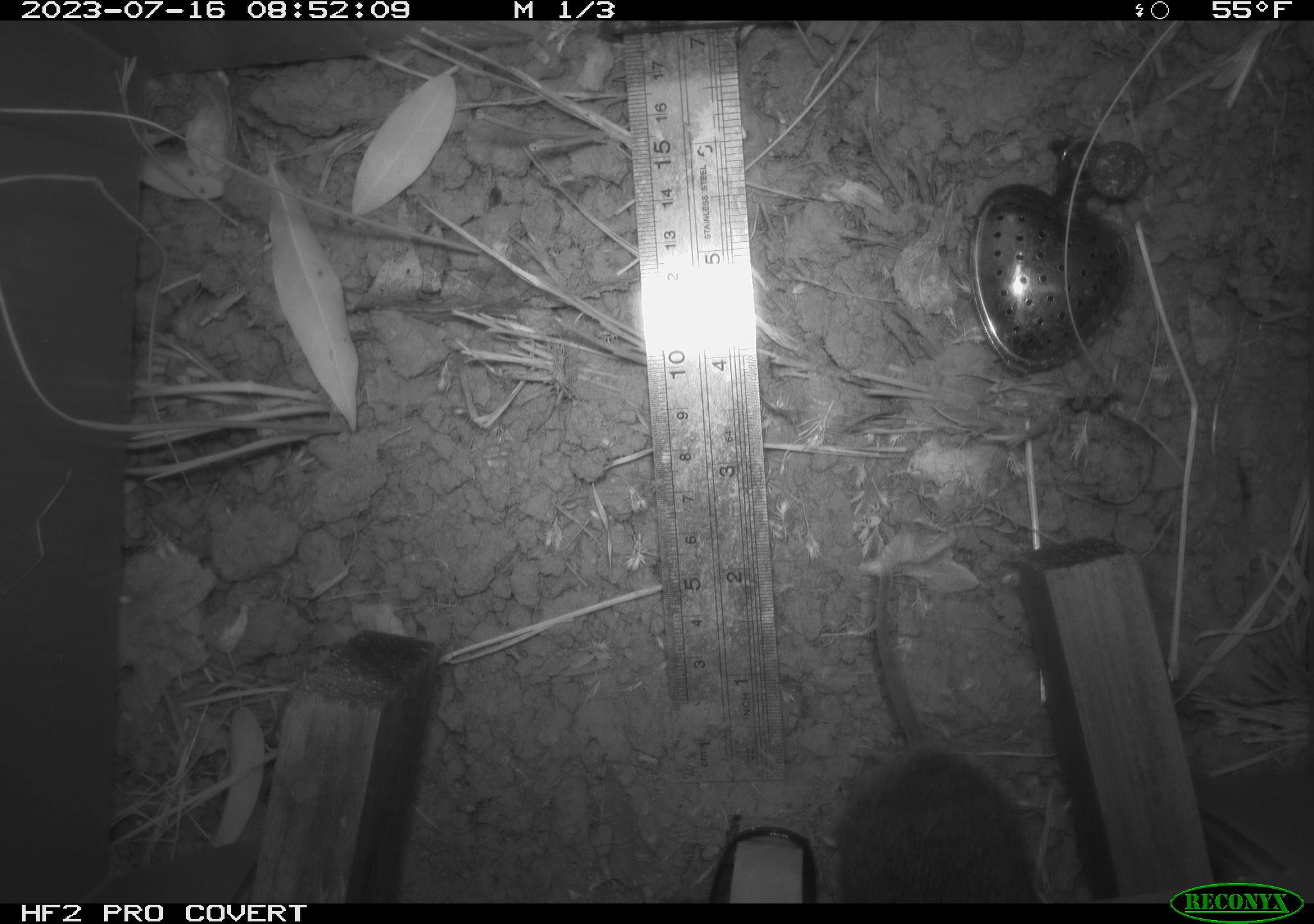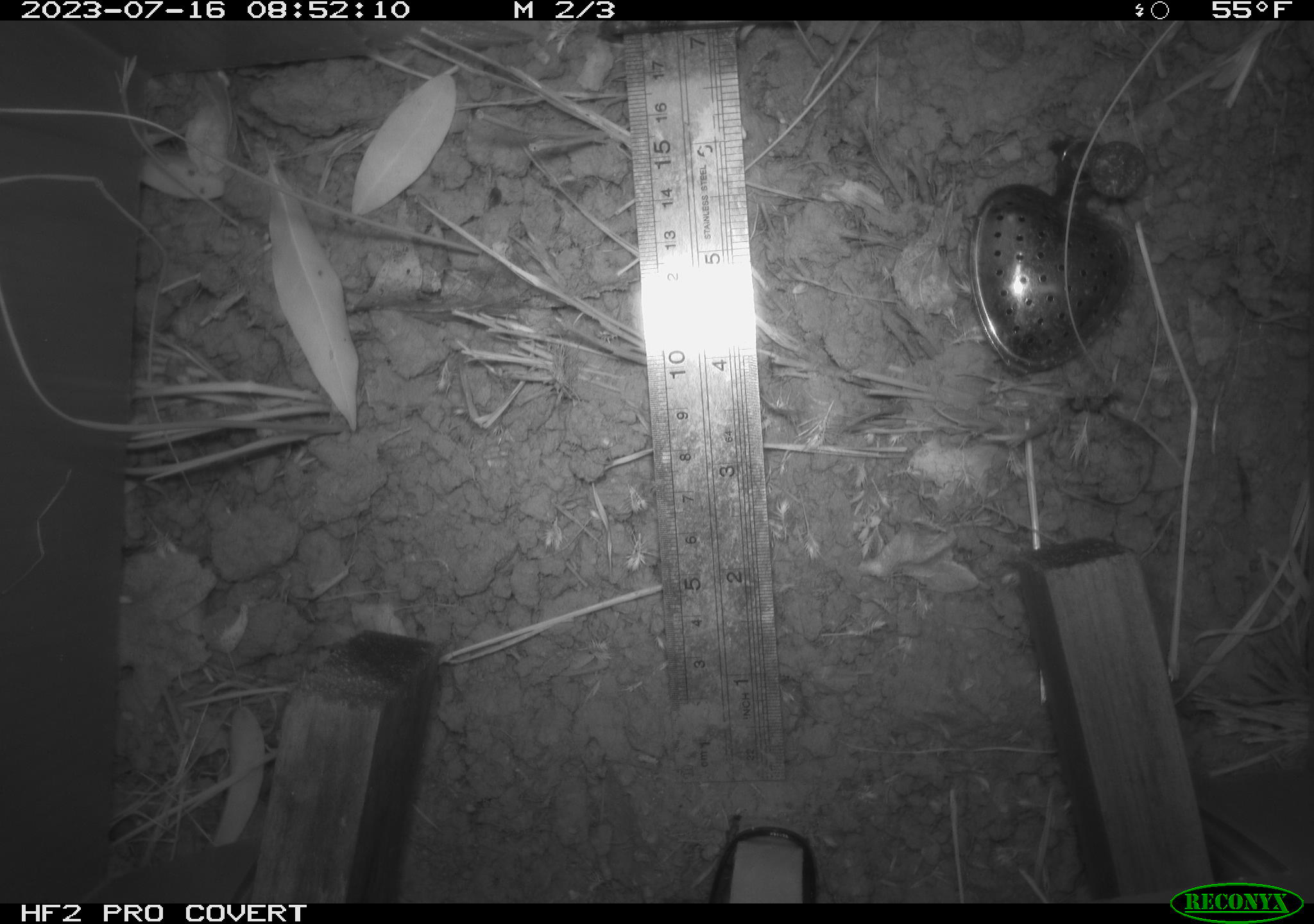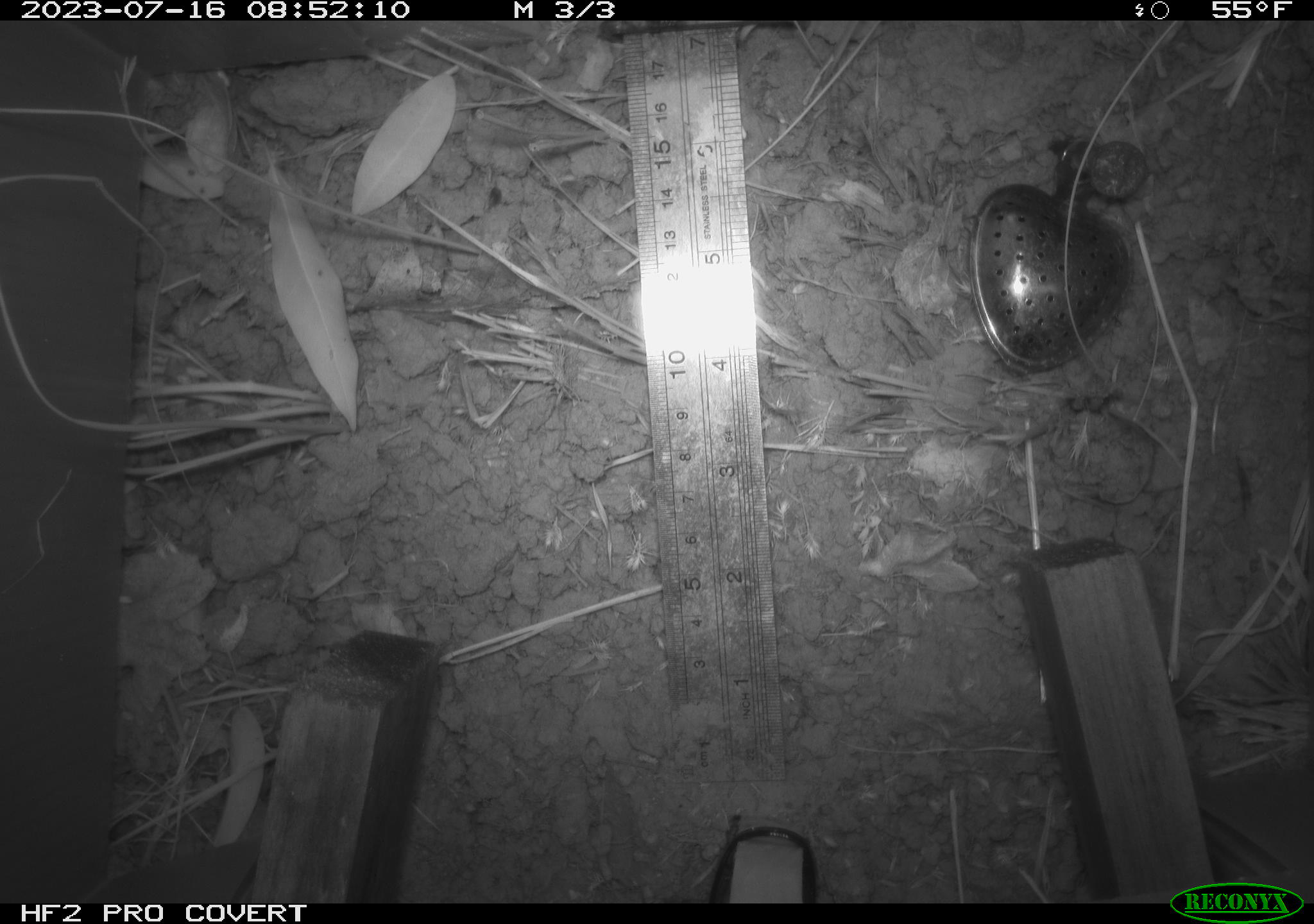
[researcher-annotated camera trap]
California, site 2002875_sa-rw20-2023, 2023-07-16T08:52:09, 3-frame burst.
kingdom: Animalia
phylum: Chordata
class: Mammalia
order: Rodentia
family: Cricetidae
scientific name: Arvicolinae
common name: voles, lemmings, and muskrats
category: arvicolinae subfamily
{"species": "arvicolinae subfamily (voles, lemmings, and muskrats) (Arvicolinae)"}